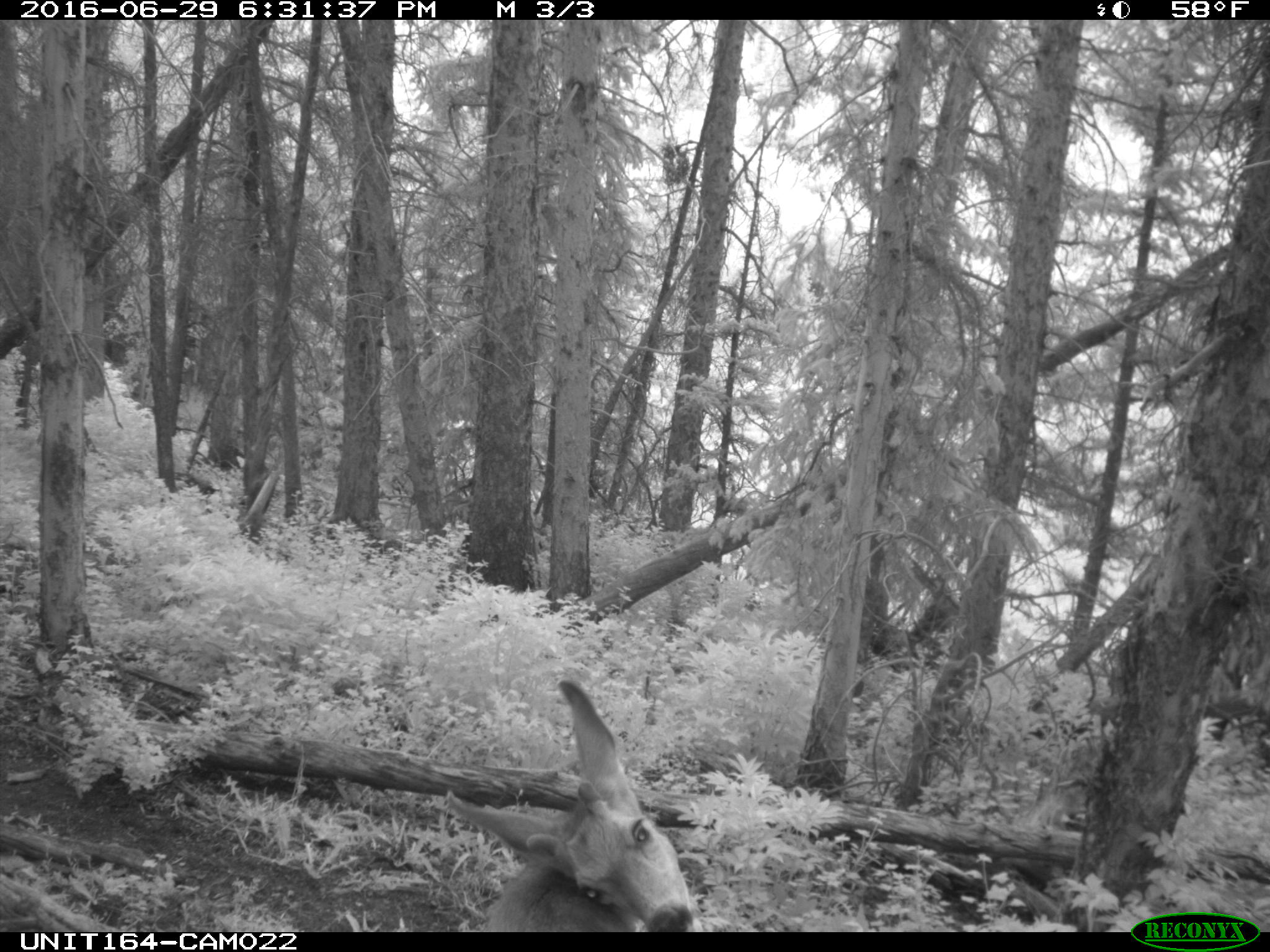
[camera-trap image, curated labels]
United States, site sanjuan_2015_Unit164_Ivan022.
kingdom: Animalia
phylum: Chordata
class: Mammalia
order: Artiodactyla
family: Cervidae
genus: Odocoileus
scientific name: Odocoileus hemionus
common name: mule deer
Odocoileus hemionus (mule deer).